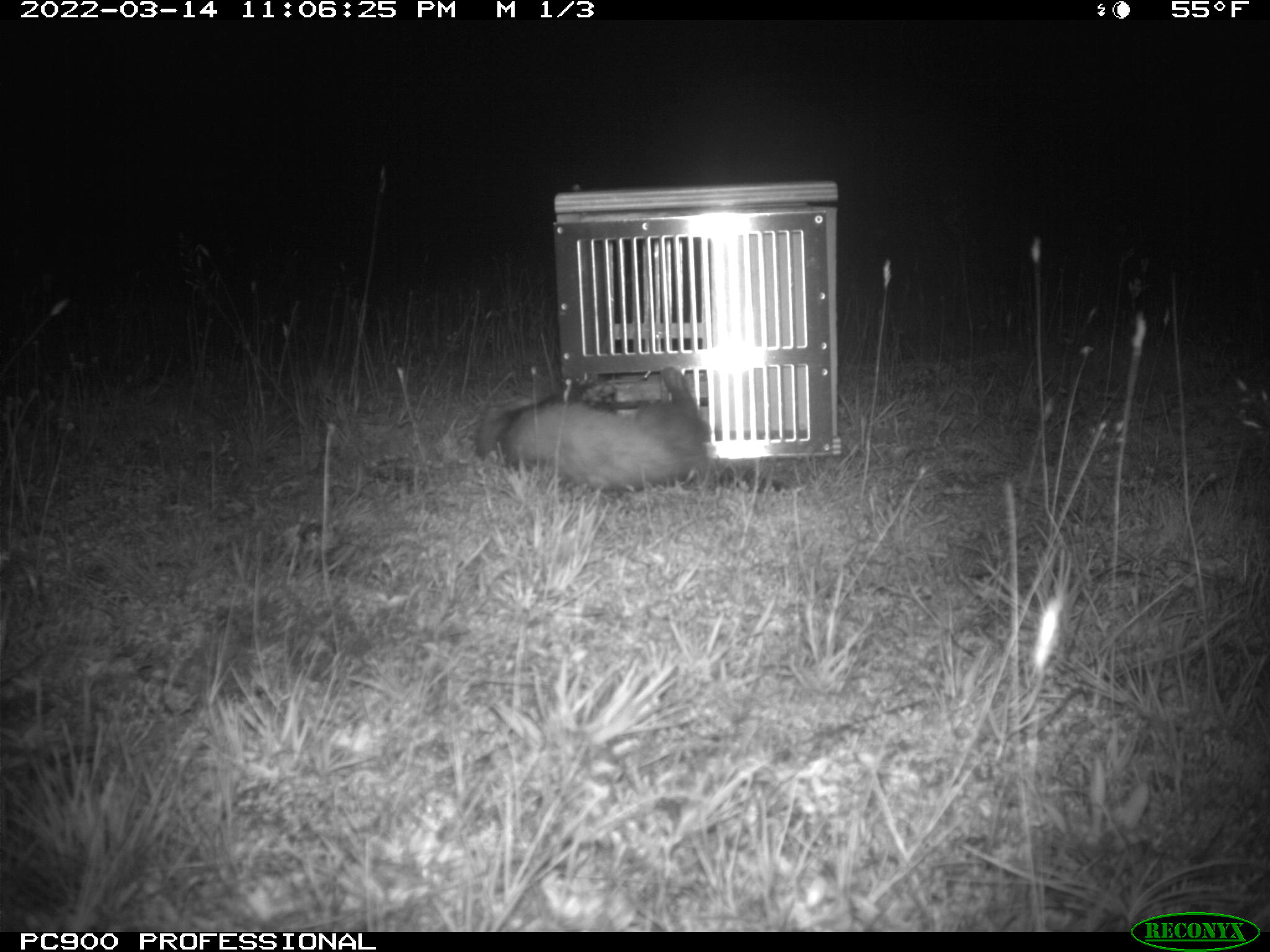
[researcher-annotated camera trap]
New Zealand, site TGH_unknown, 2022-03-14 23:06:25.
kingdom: Animalia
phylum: Chordata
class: Mammalia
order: Carnivora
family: Mustelidae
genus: Mustela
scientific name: Mustela furo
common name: ferret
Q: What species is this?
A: Ferret (Mustela furo).